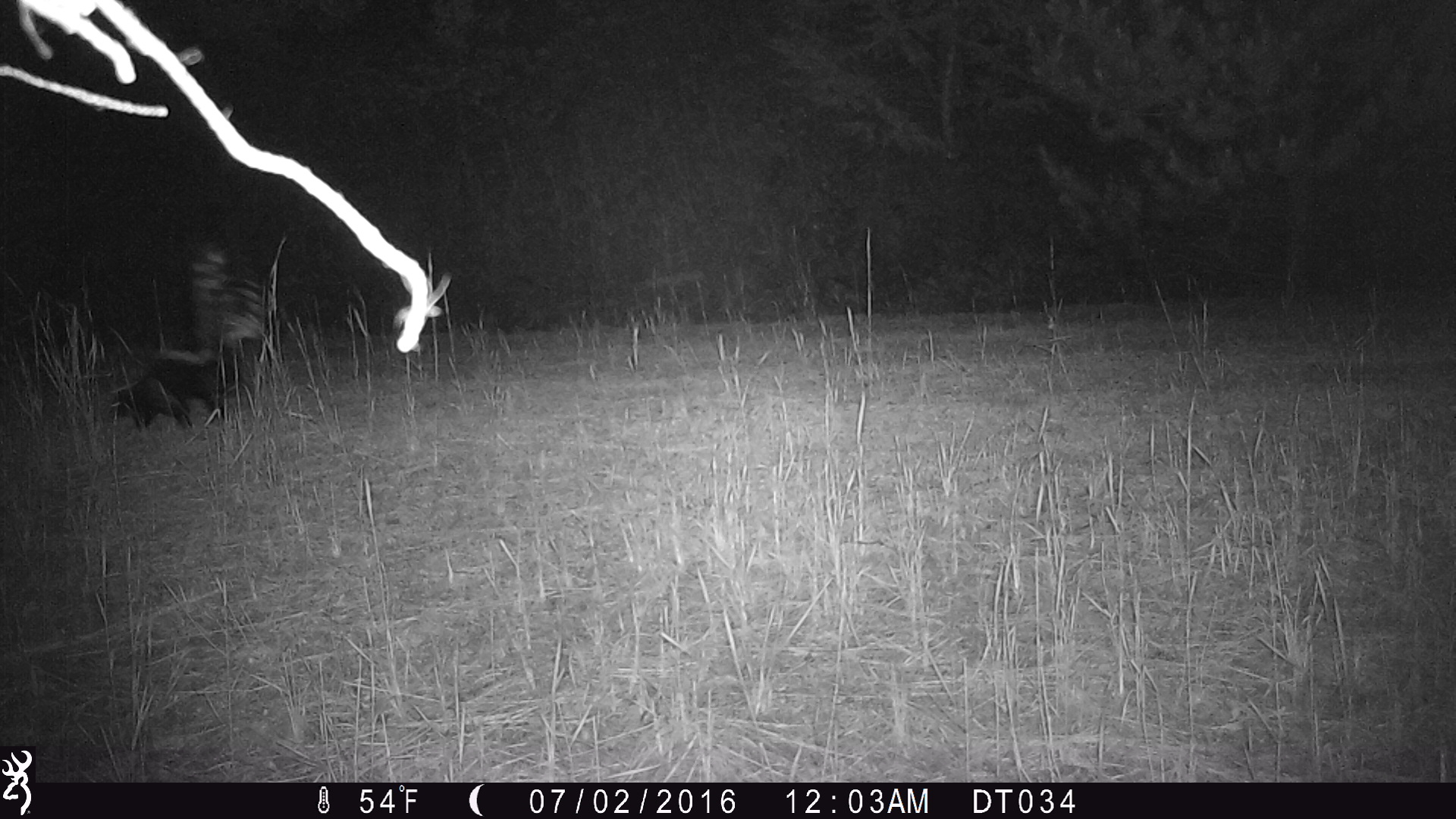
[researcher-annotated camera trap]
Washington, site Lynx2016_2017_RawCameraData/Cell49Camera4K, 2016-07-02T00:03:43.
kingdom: Animalia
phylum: Chordata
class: Mammalia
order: Carnivora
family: Mephitidae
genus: Mephitis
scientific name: Mephitis mephitis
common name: striped skunk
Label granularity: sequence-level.